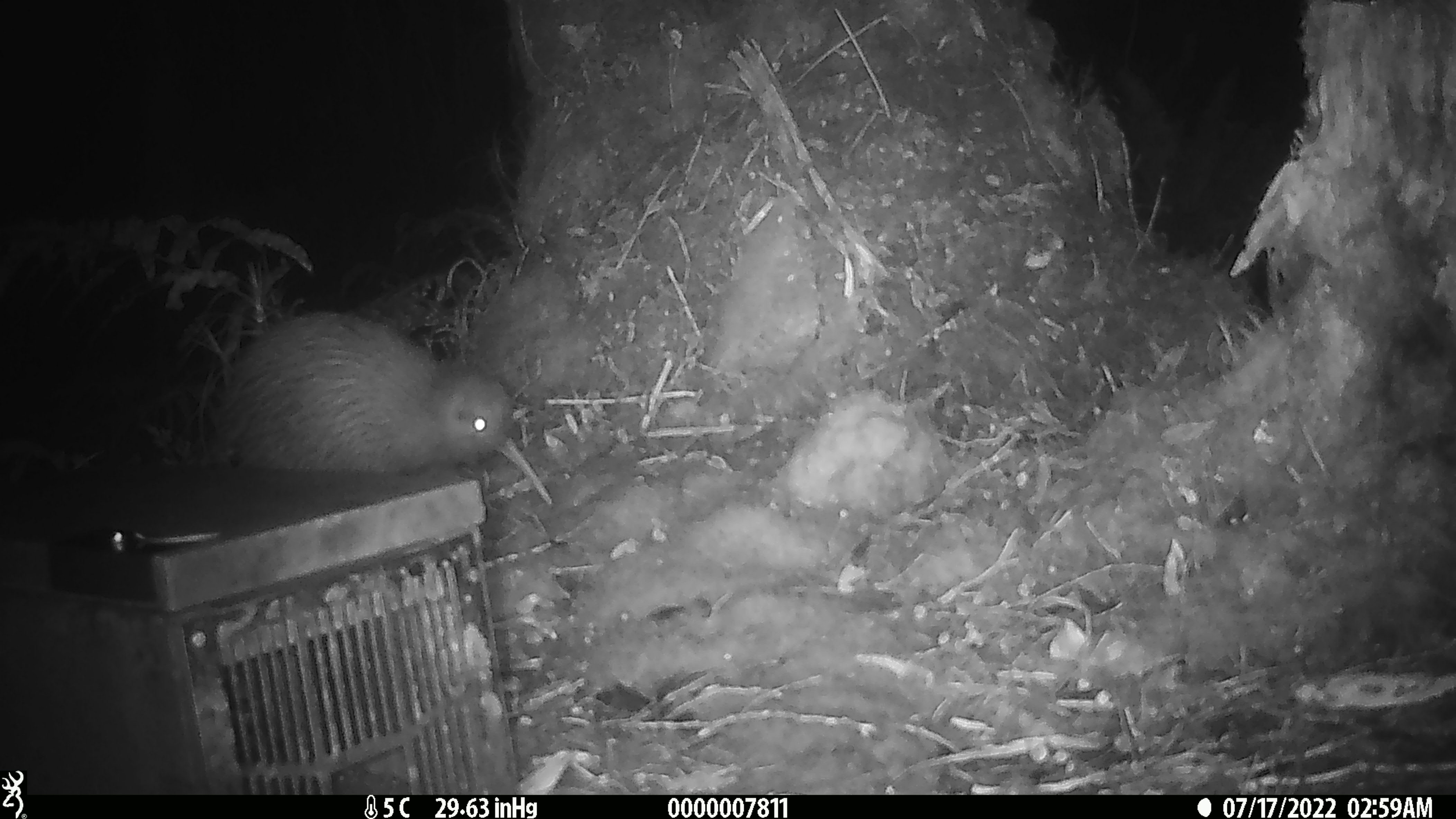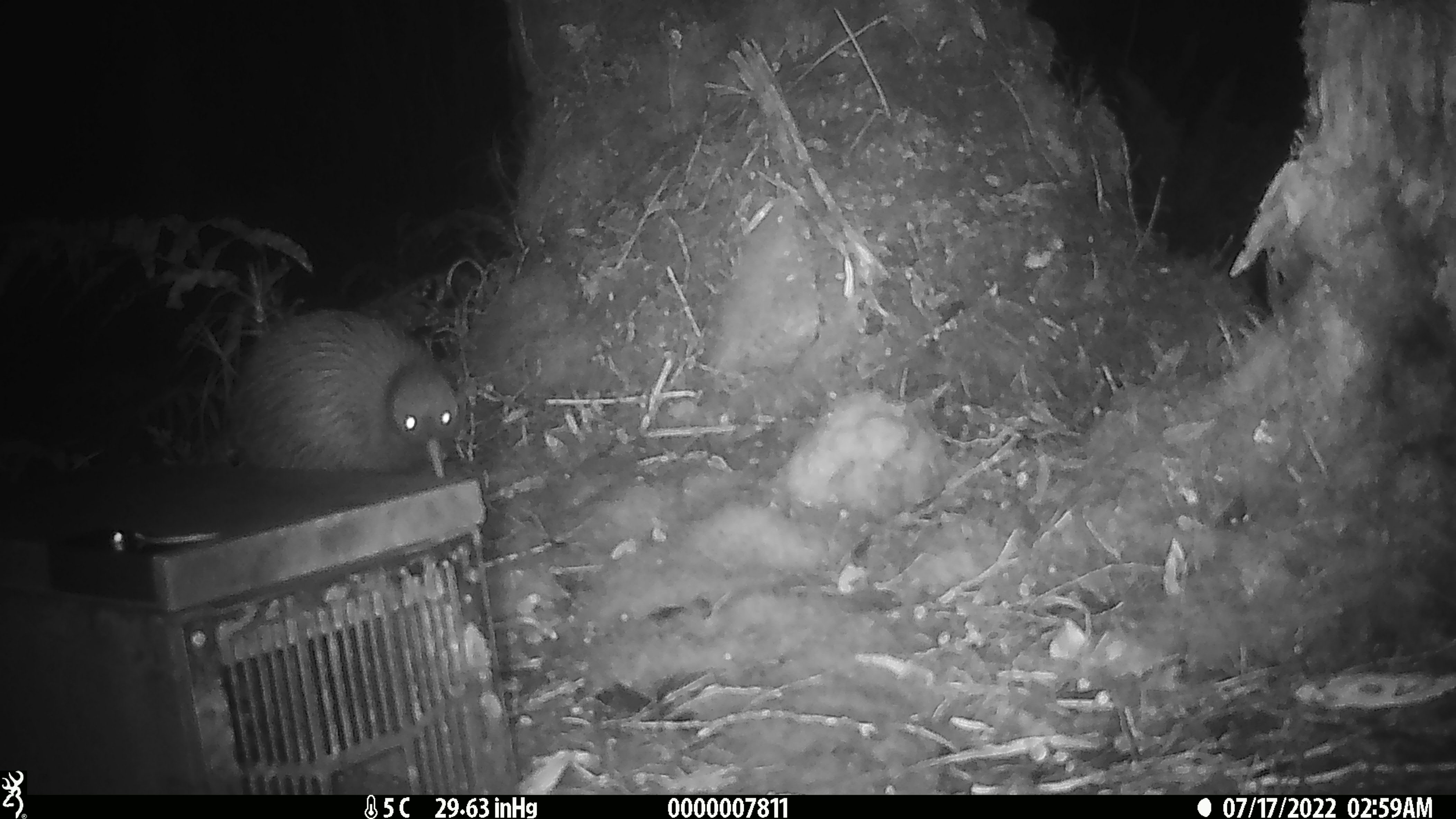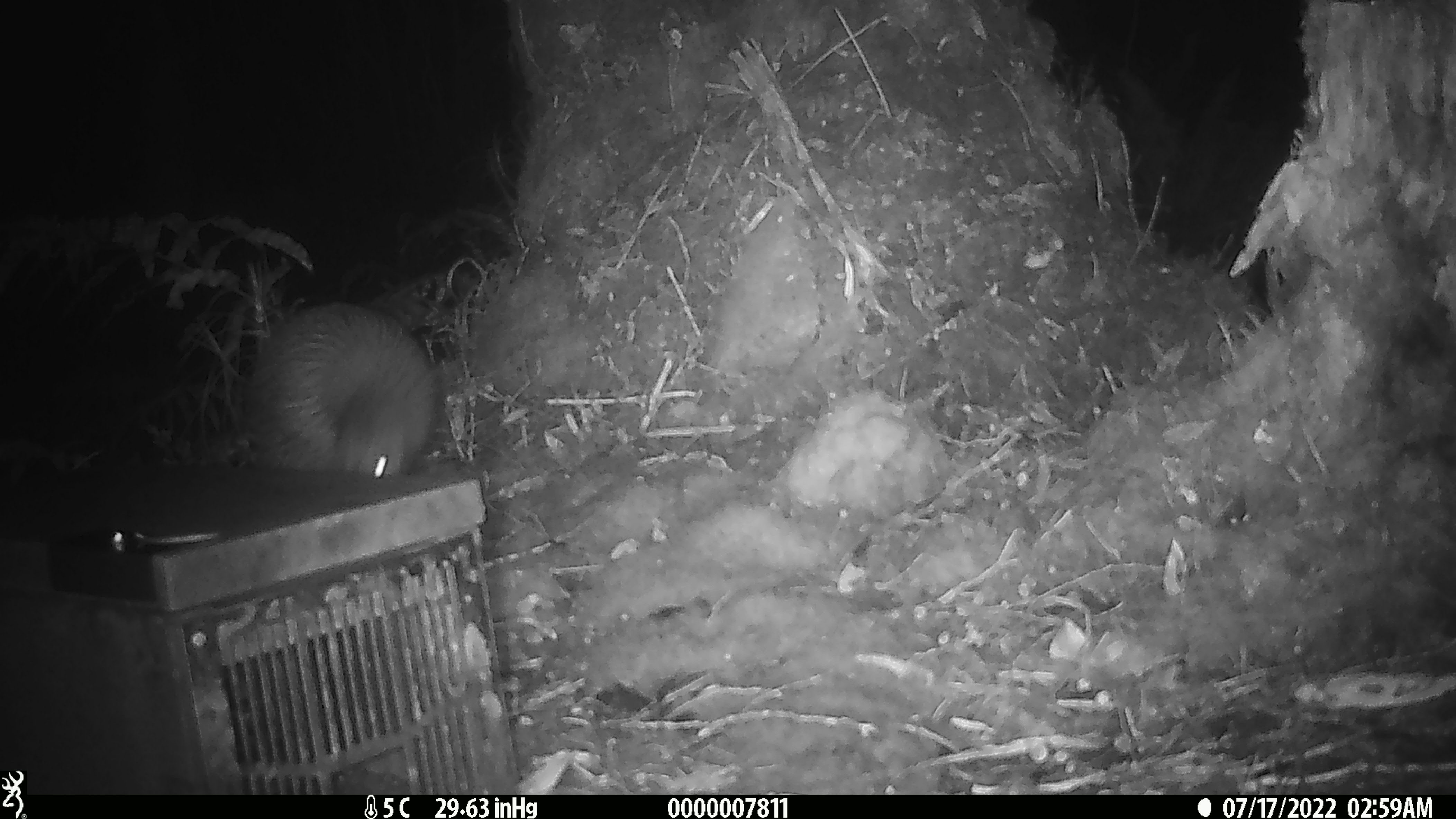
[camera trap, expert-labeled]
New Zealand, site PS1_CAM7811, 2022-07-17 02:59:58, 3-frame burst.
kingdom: Animalia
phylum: Chordata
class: Aves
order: Apterygiformes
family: Apterygidae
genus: Apteryx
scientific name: Apteryx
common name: kiwi